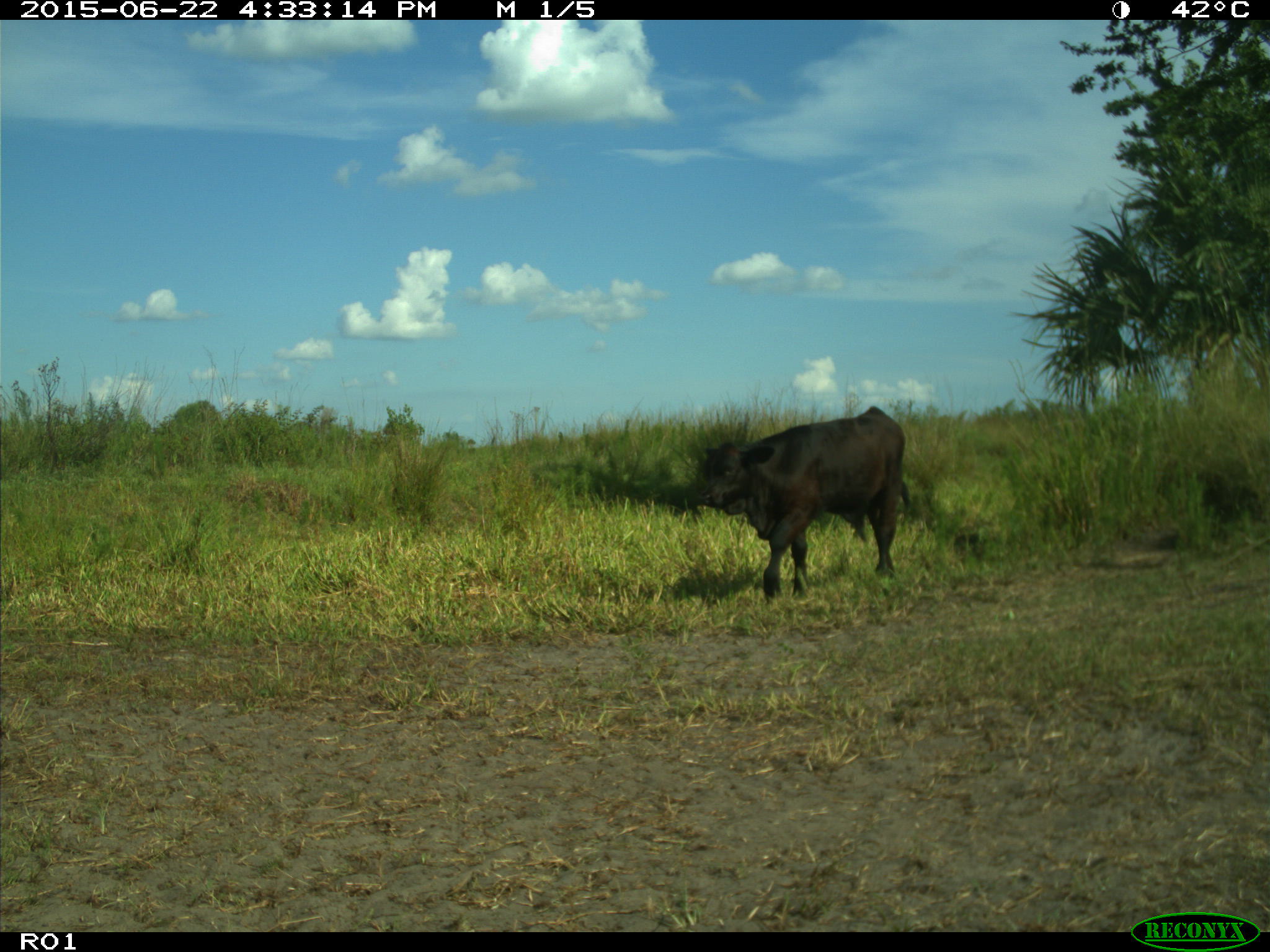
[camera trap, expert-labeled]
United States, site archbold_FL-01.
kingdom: Animalia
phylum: Chordata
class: Mammalia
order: Artiodactyla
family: Bovidae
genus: Bos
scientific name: Bos taurus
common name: domestic cow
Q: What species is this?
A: Bos taurus (domestic cow).